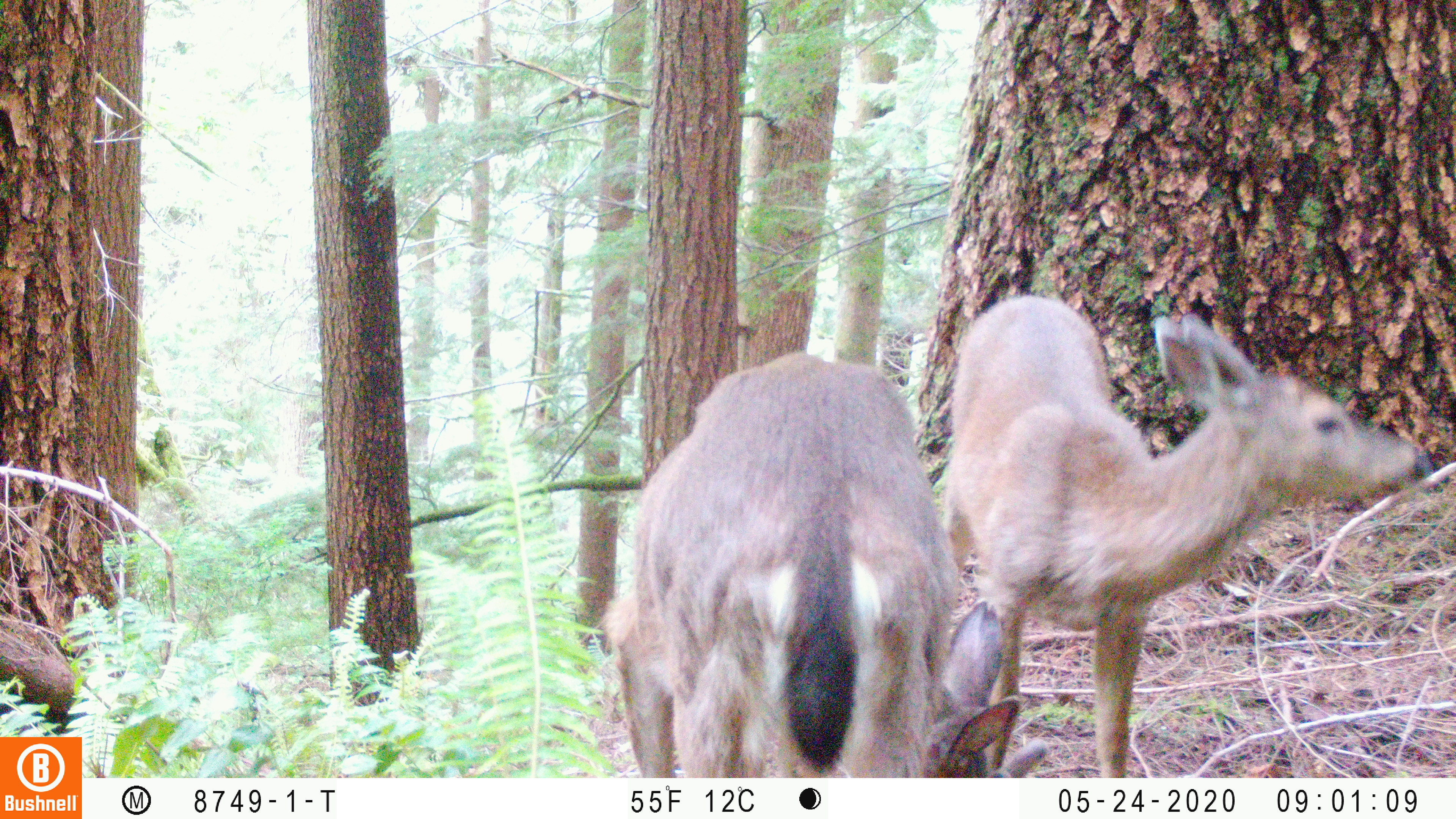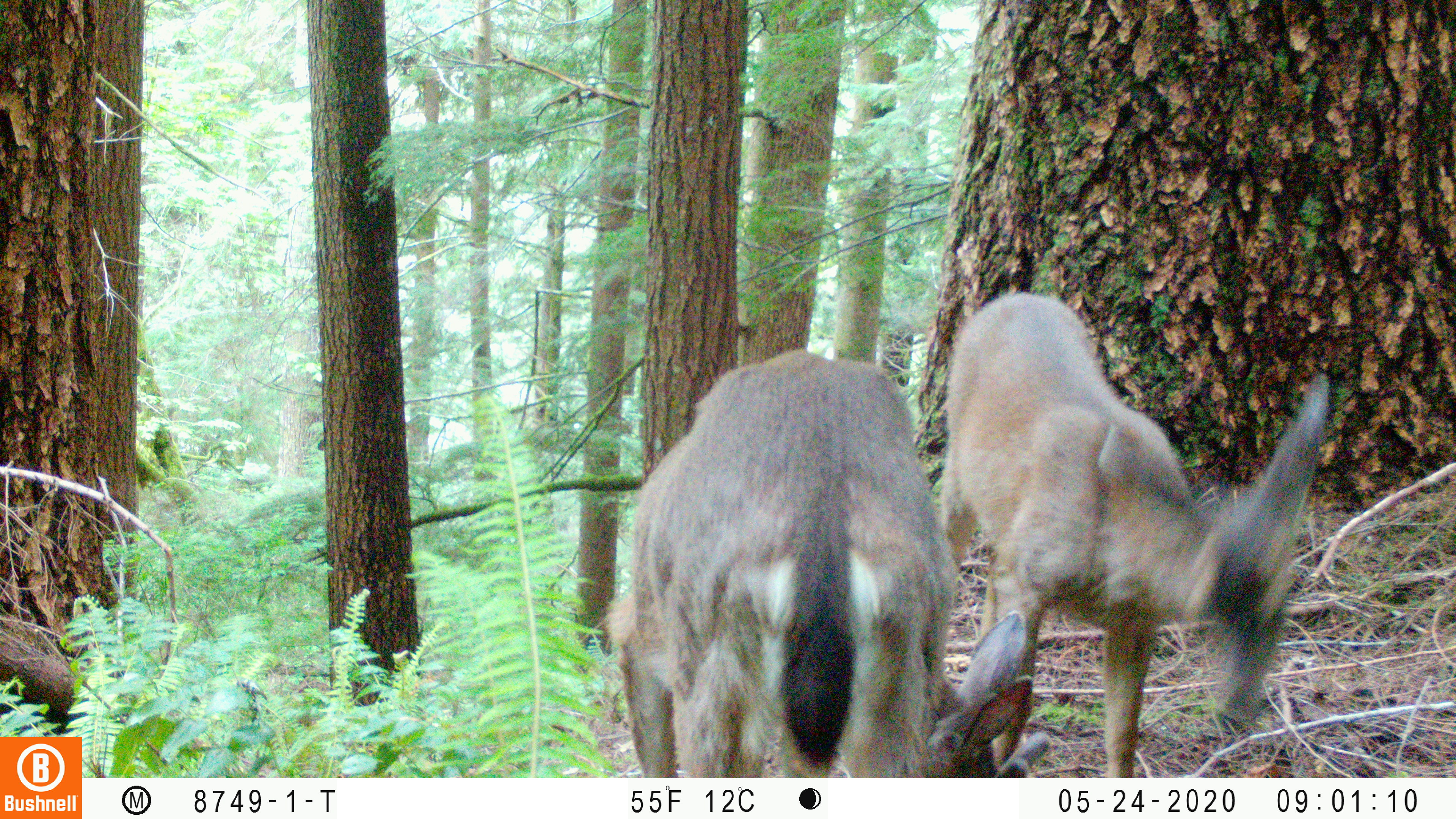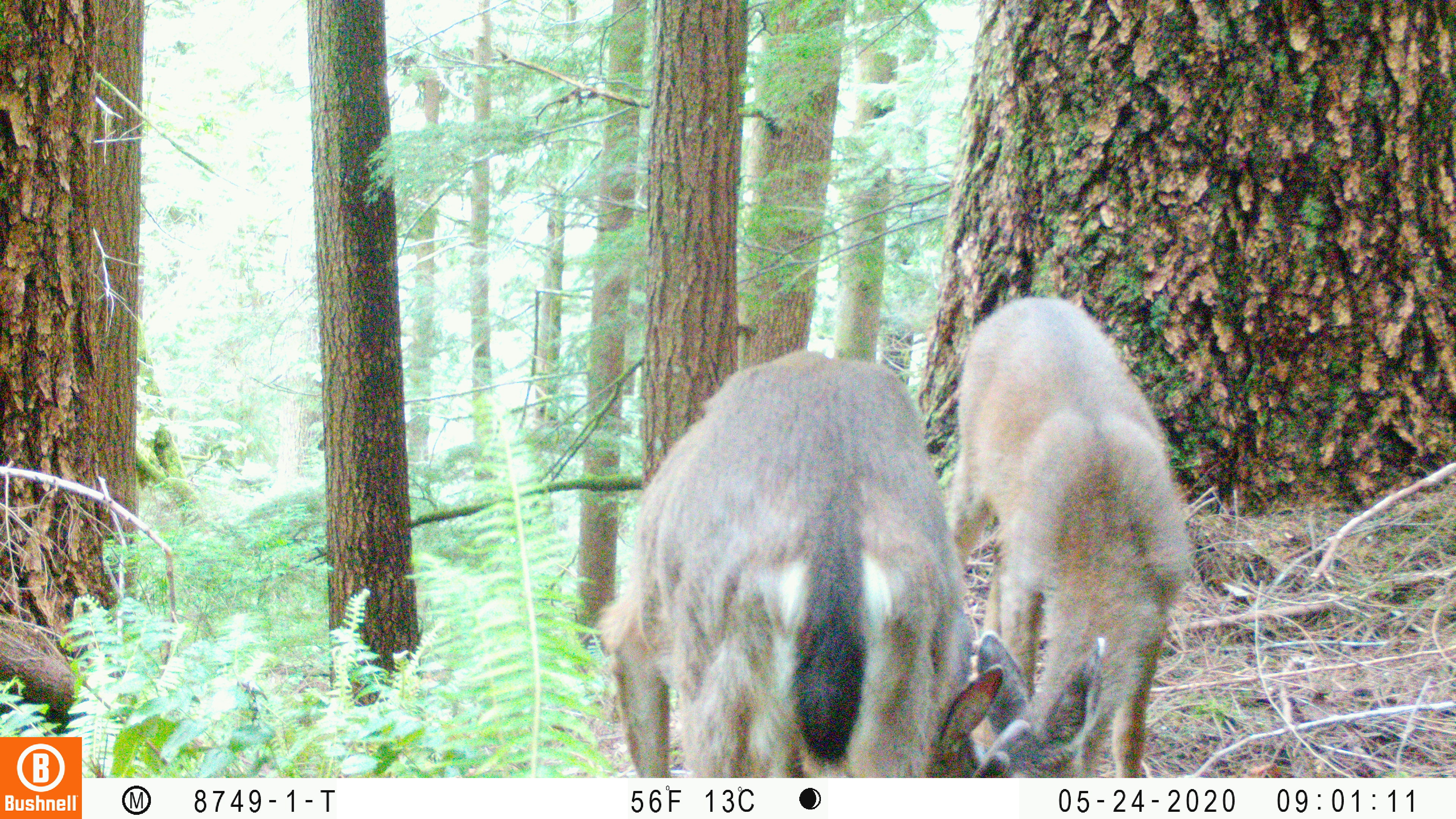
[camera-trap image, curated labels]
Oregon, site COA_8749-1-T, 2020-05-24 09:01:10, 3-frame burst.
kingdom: Animalia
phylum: Chordata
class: Mammalia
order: Artiodactyla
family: Cervidae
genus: Odocoileus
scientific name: Odocoileus hemionus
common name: black-tailed deer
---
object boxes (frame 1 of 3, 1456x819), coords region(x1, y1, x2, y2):
black-tailed deer: region(609, 292, 1453, 766)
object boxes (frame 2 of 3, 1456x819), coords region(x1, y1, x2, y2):
black-tailed deer: region(609, 268, 1362, 772)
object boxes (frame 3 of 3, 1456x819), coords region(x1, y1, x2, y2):
black-tailed deer: region(596, 277, 1183, 774)